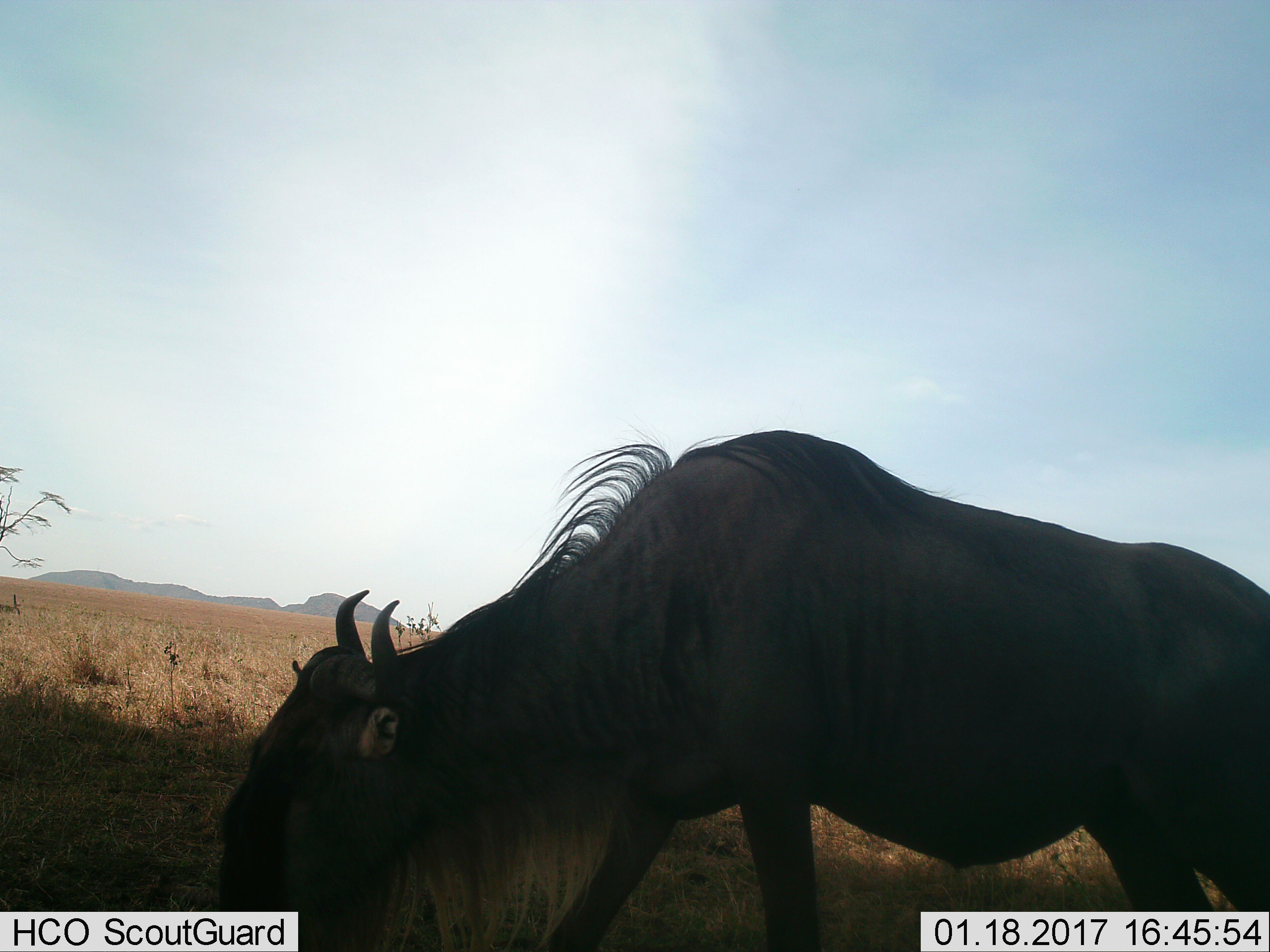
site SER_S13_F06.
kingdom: Animalia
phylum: Chordata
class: Mammalia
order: Artiodactyla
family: Bovidae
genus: Connochaetes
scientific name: Connochaetes taurinus taurinus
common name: blue wildebeest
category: wildebeestblue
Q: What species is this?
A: Wildebeestblue (blue wildebeest) (Connochaetes taurinus taurinus).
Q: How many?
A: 1.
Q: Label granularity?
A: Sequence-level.